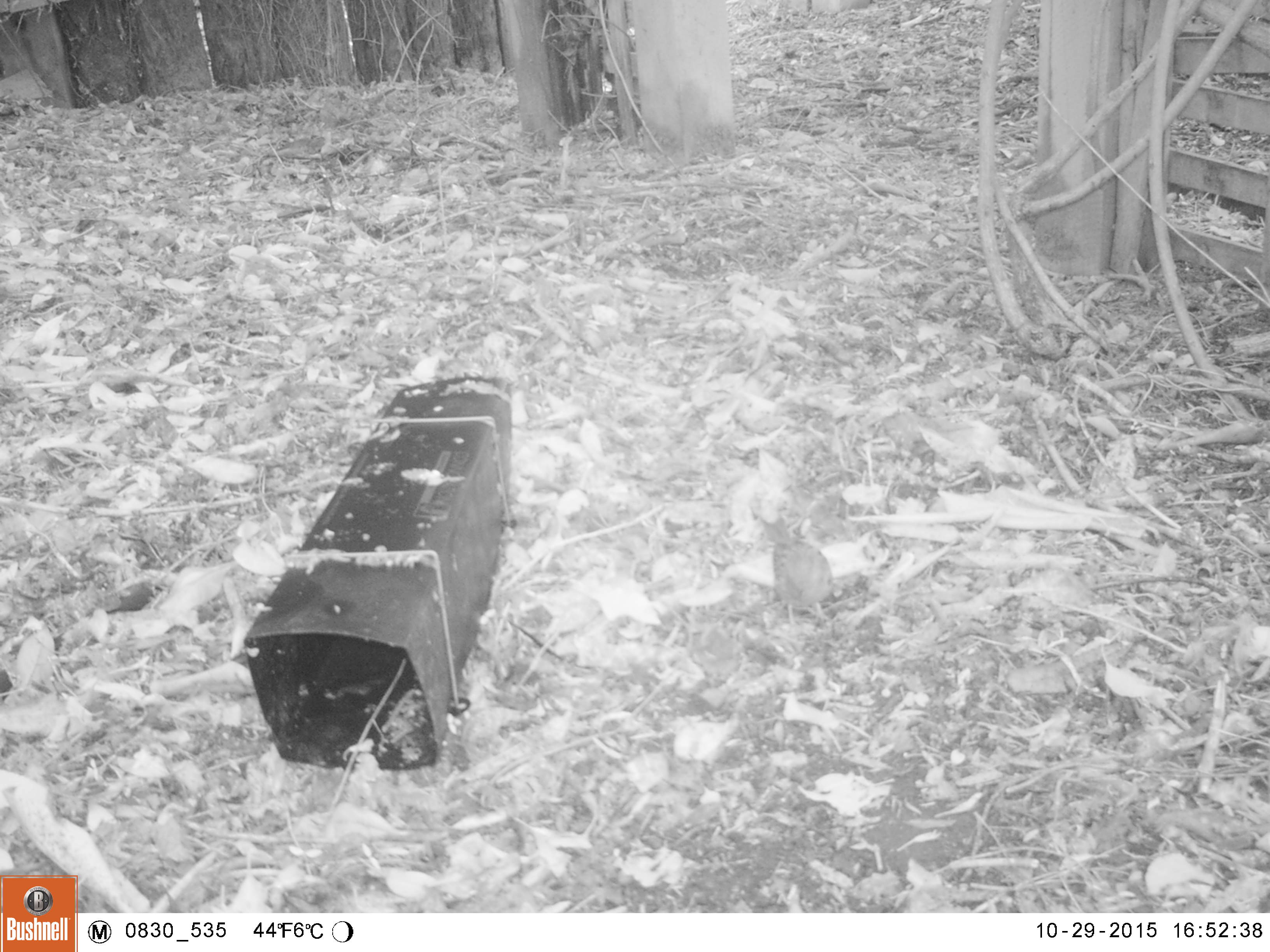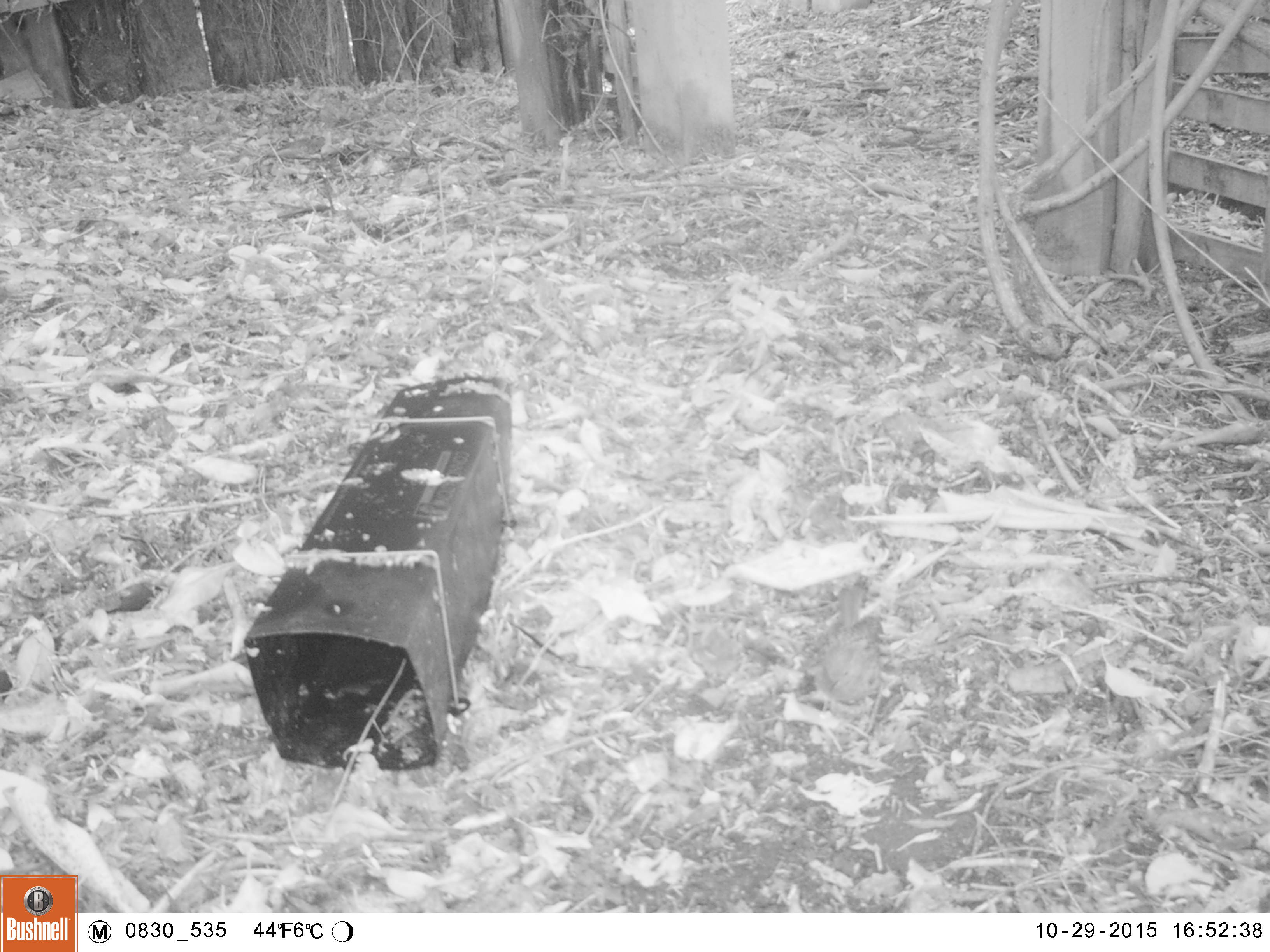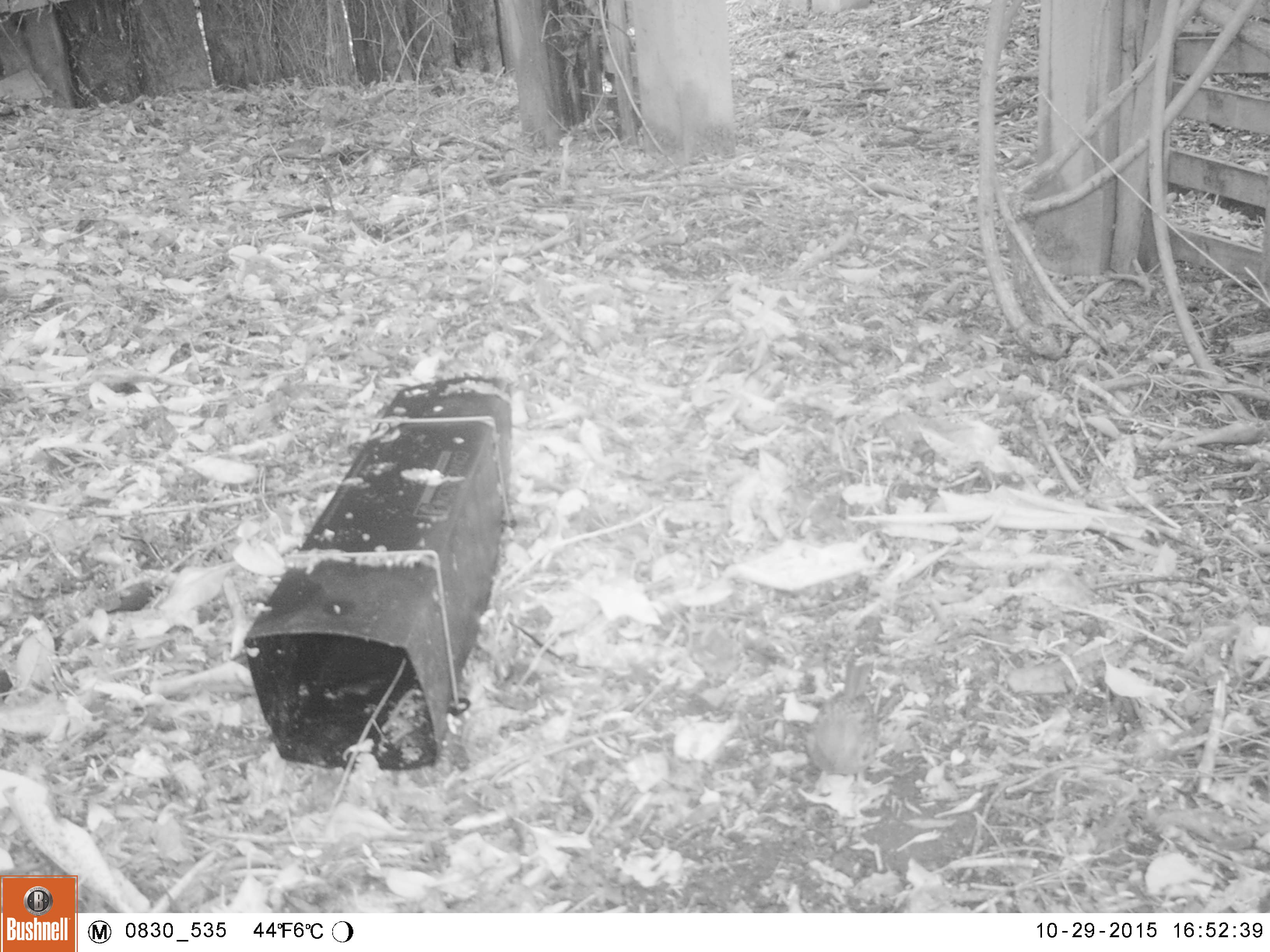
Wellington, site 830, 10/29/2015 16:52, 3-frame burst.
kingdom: Animalia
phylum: Chordata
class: Aves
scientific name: Aves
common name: bird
Bird (Aves).